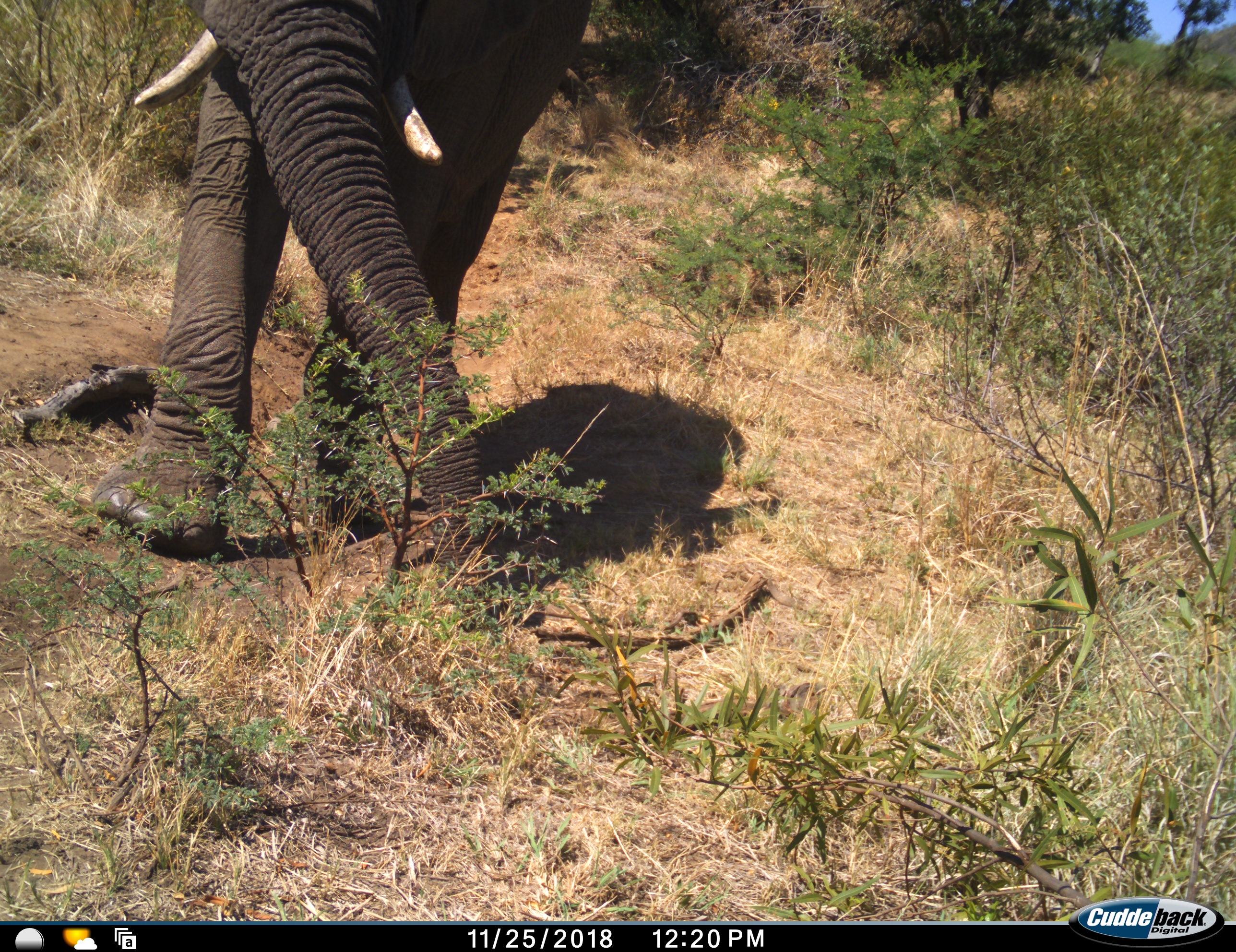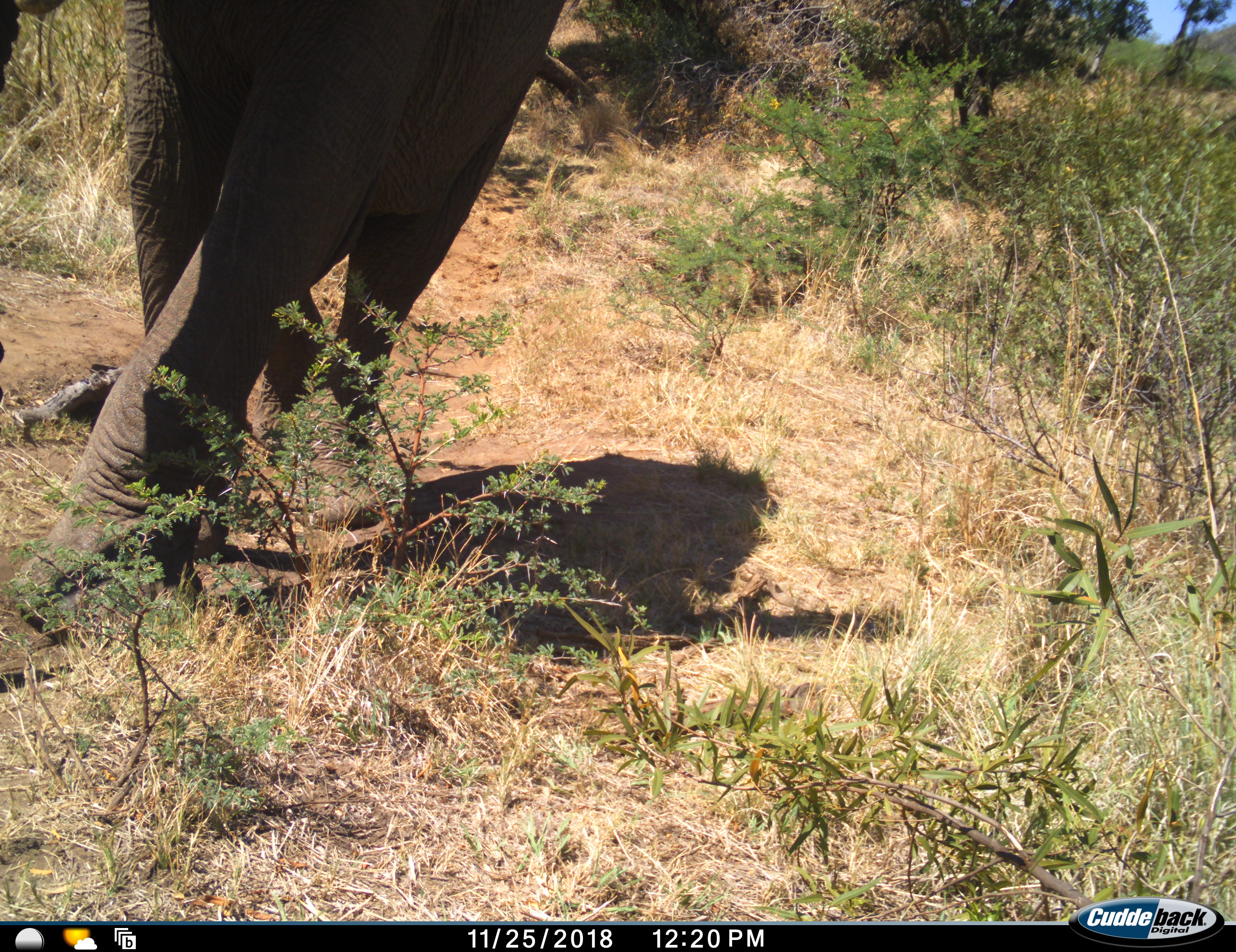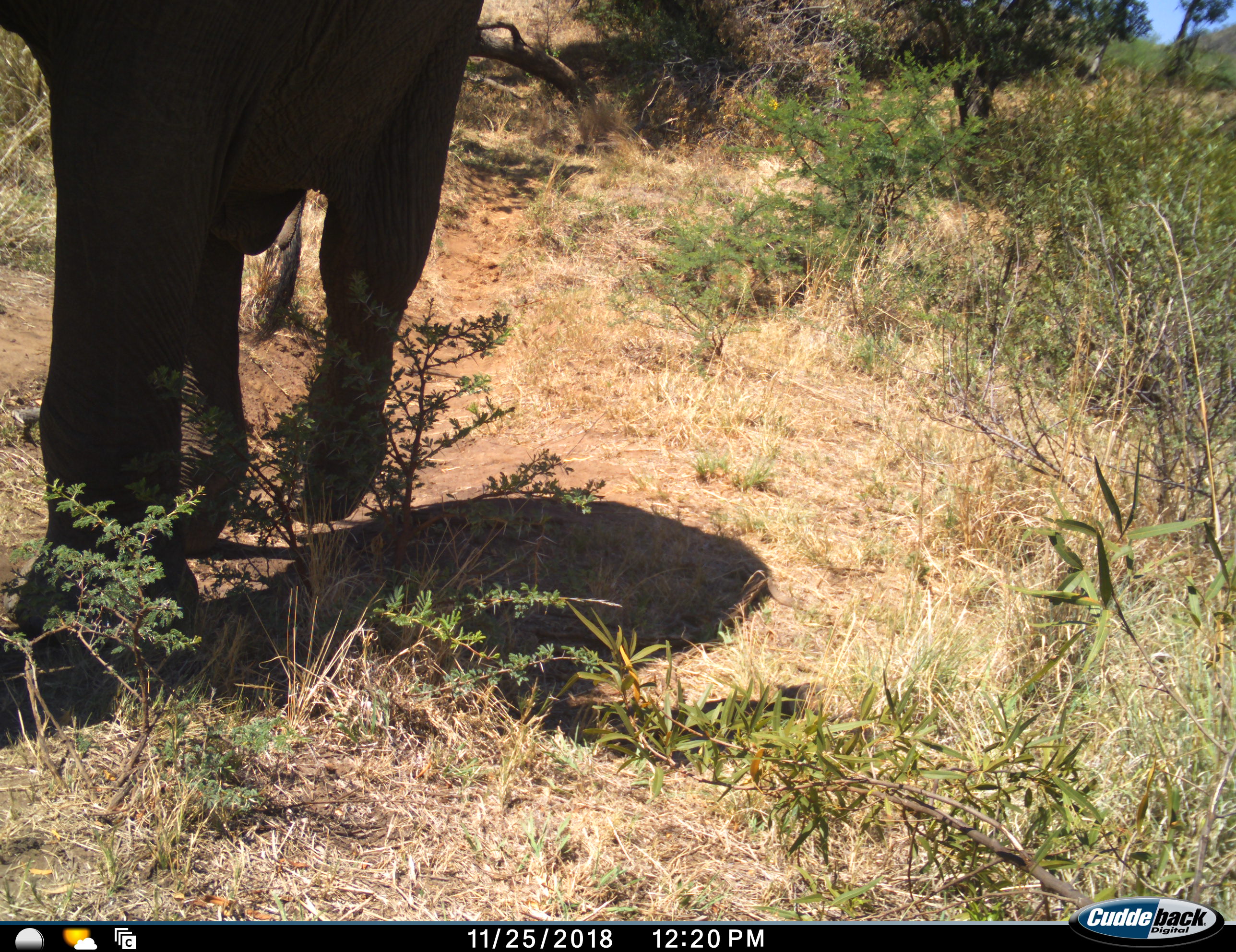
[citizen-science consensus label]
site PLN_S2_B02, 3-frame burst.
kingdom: Animalia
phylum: Chordata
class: Mammalia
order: Proboscidea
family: Elephantidae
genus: Loxodonta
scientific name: Loxodonta africana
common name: african bush elephant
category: elephant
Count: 1.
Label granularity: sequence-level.